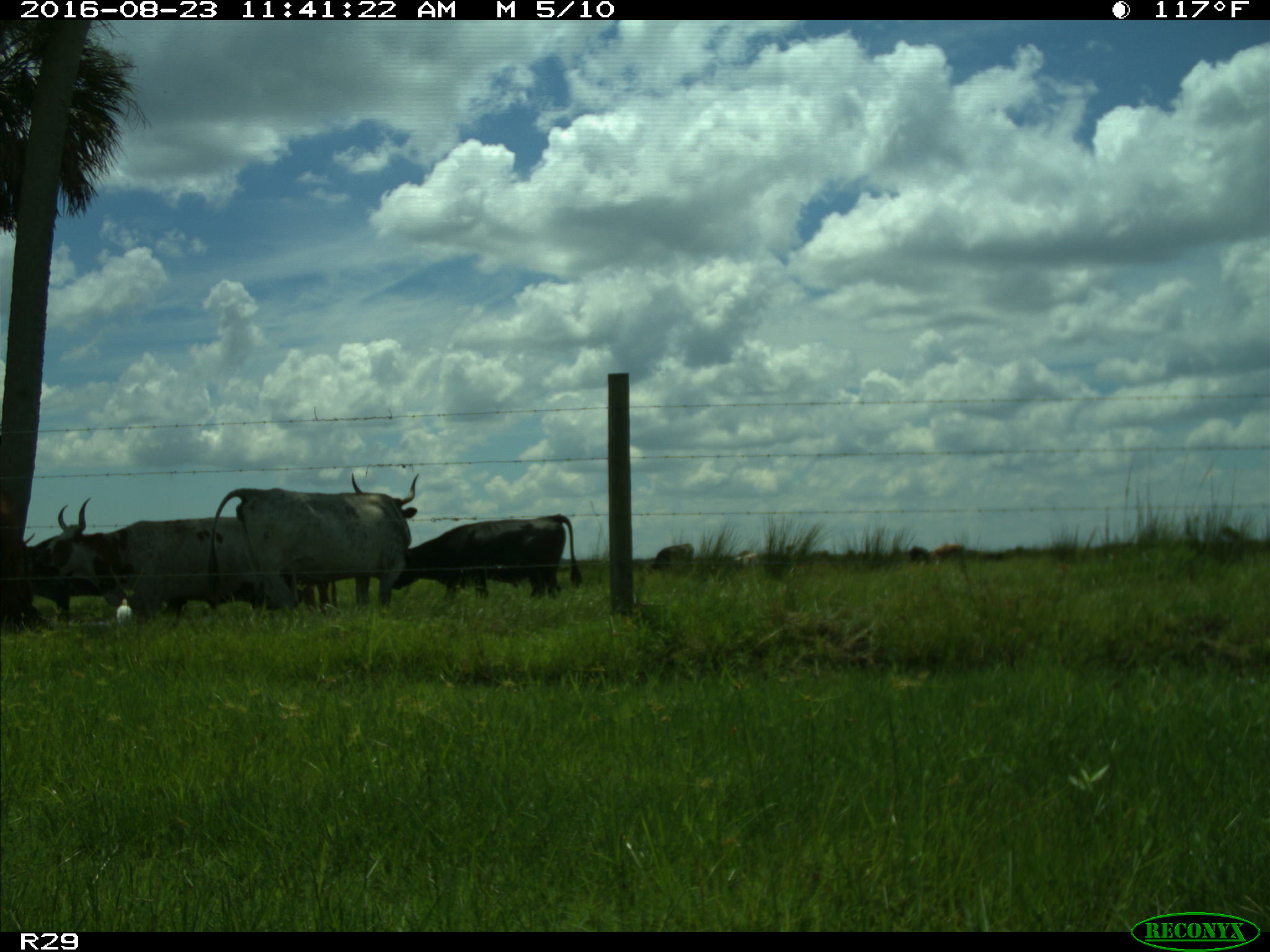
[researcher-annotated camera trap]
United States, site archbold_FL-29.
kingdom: Animalia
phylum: Chordata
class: Mammalia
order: Artiodactyla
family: Bovidae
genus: Bos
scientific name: Bos taurus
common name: domestic cow